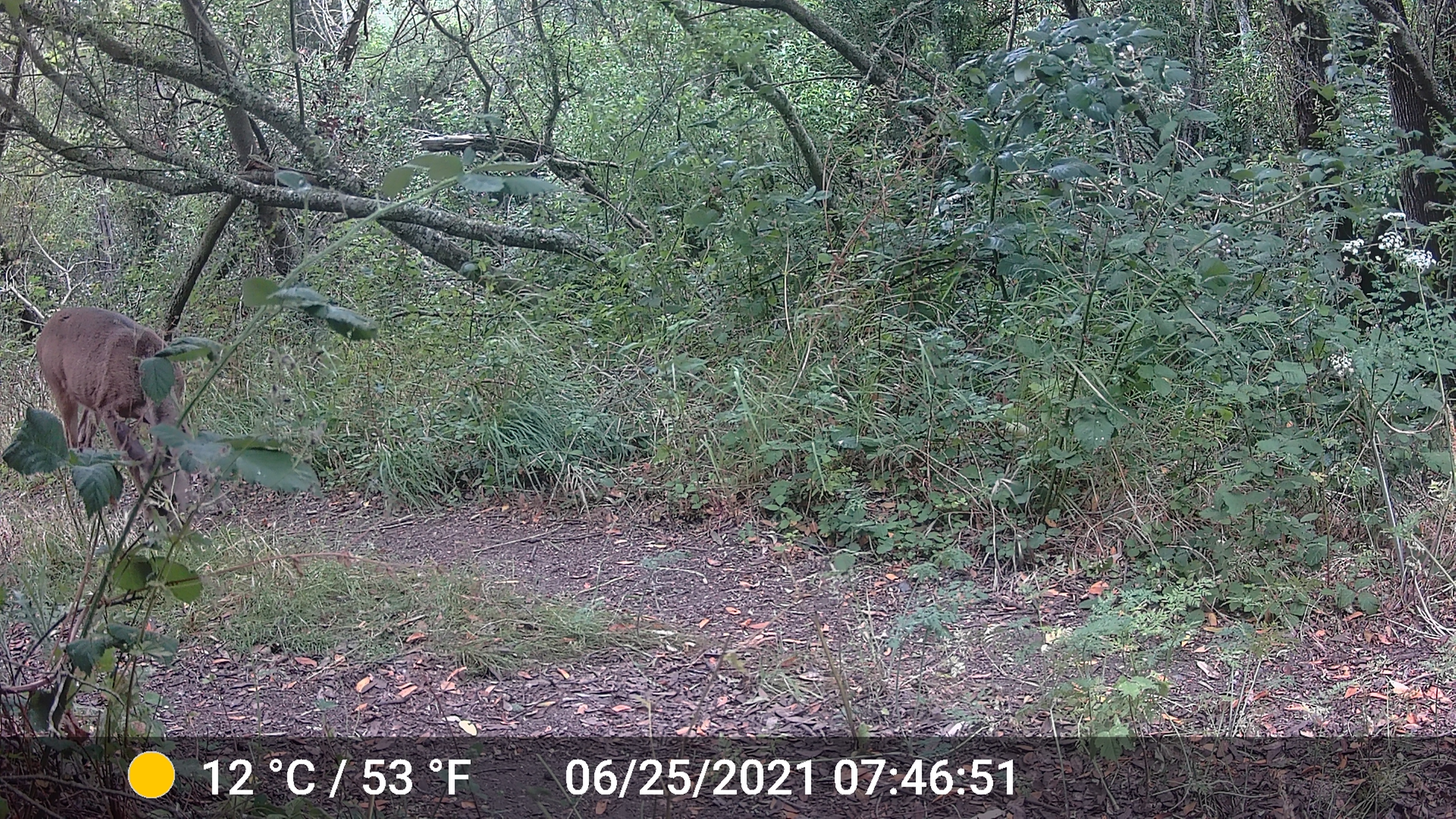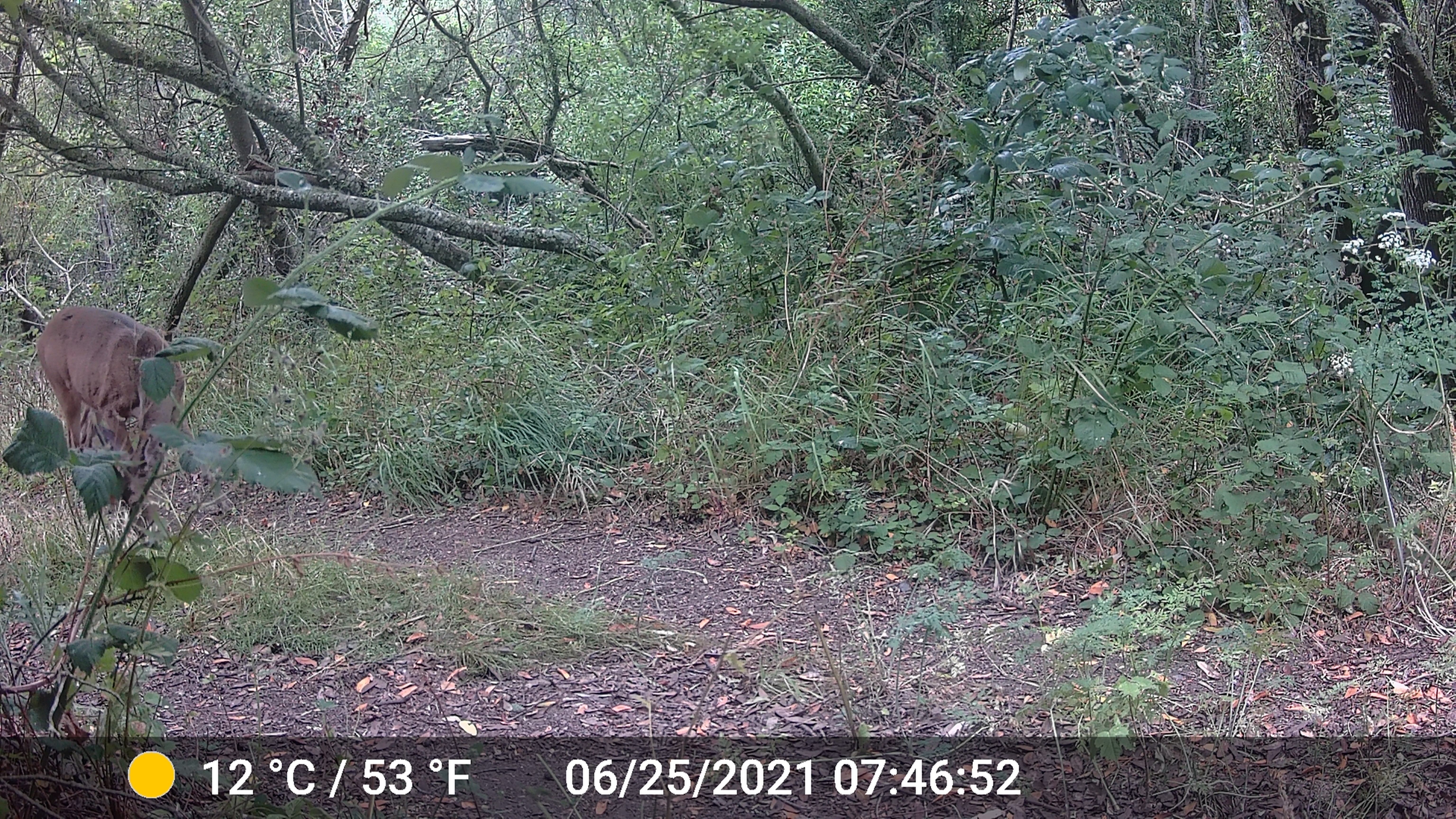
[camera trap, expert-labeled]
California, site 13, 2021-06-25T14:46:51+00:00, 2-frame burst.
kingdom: Animalia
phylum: Chordata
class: Mammalia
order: Artiodactyla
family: Cervidae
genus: Odocoileus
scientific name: Odocoileus hemionus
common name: mule deer